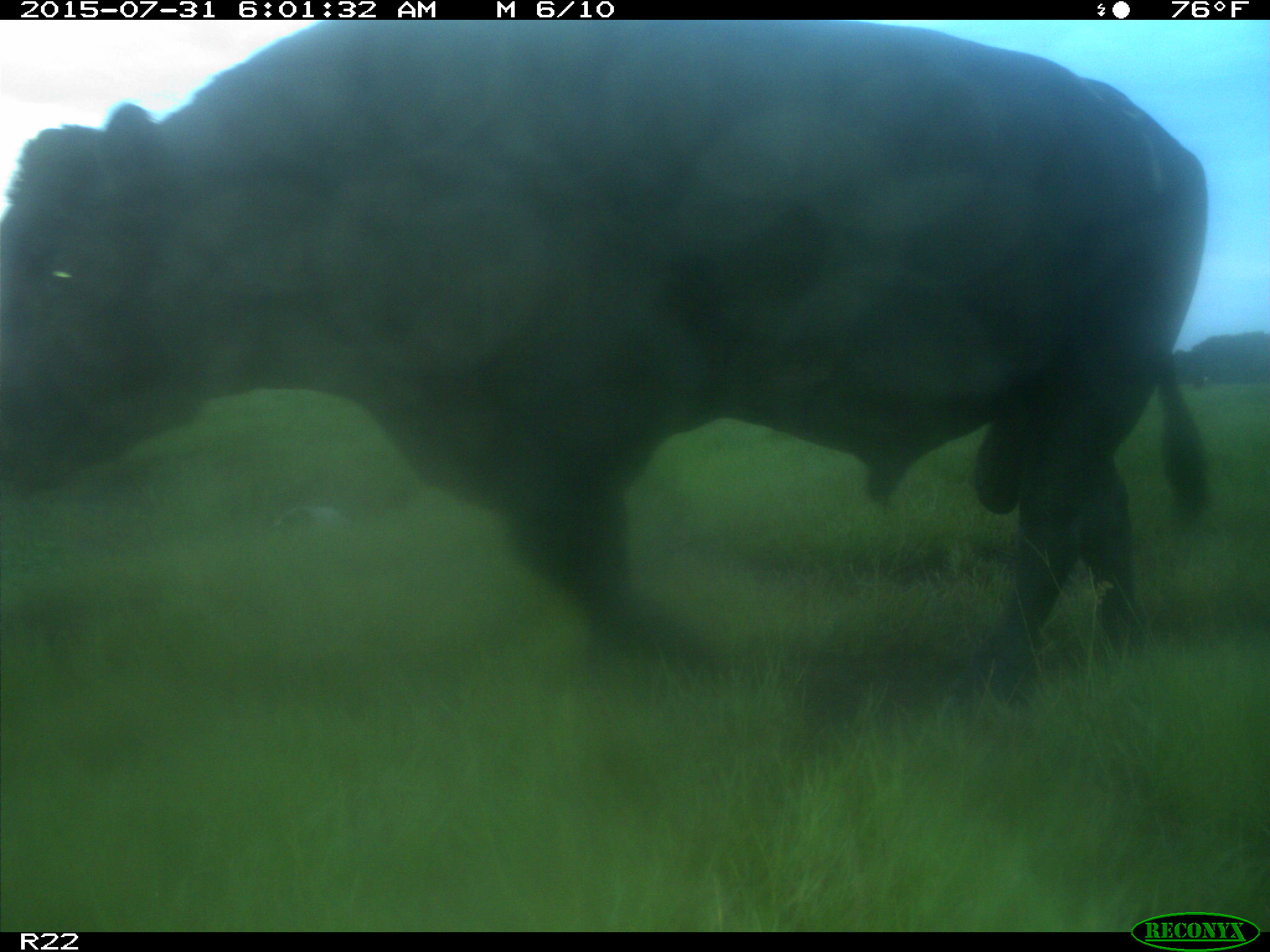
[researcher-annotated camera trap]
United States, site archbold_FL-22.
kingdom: Animalia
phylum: Chordata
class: Mammalia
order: Artiodactyla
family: Bovidae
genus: Bos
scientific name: Bos taurus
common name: domestic cow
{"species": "Bos taurus (domestic cow)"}